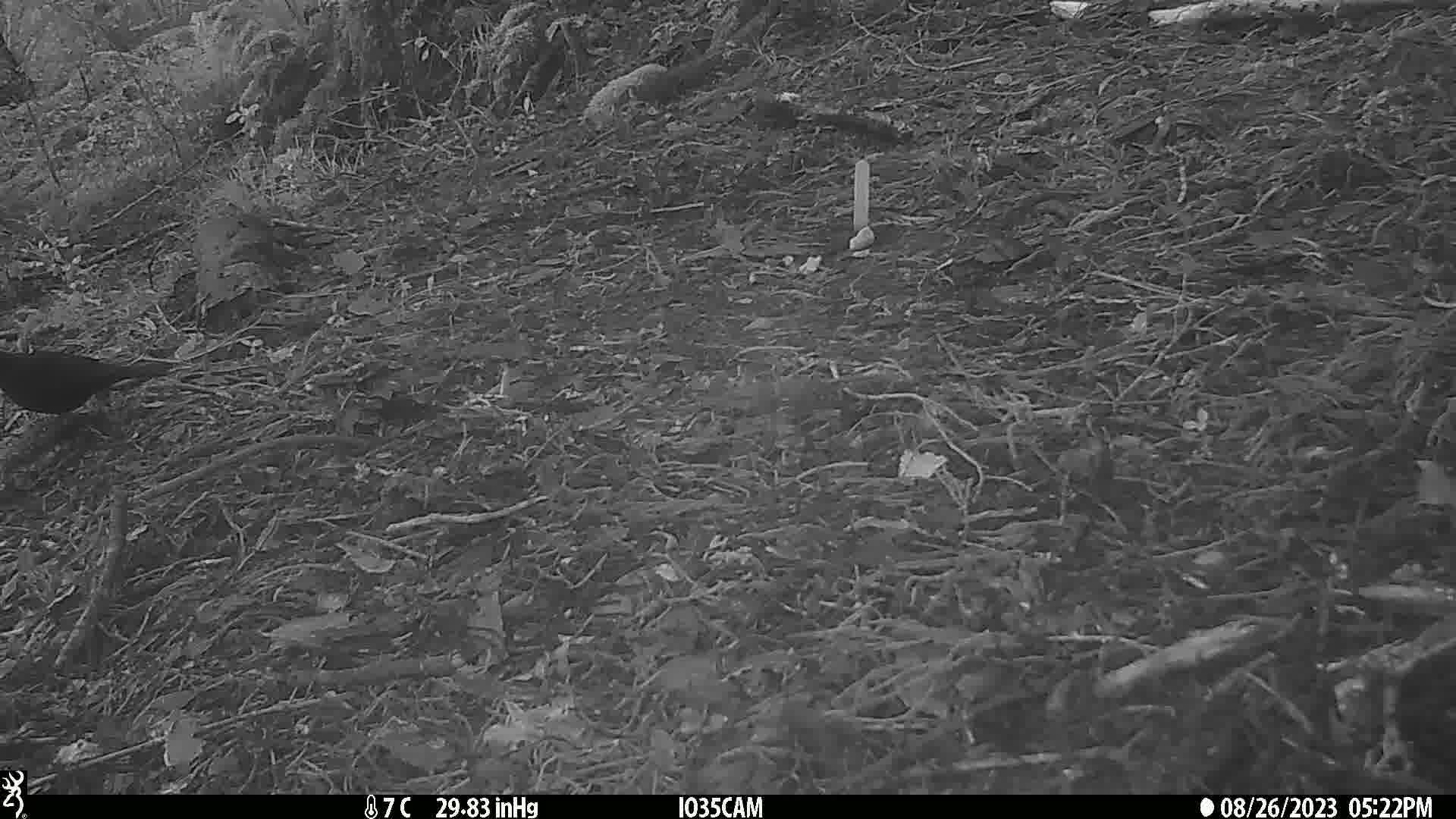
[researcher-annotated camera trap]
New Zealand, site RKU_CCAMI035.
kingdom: Animalia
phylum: Chordata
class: Aves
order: Passeriformes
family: Turdidae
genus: Turdus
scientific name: Turdus merula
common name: eurasian blackbird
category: blackbird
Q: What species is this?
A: Blackbird (eurasian blackbird) (Turdus merula).